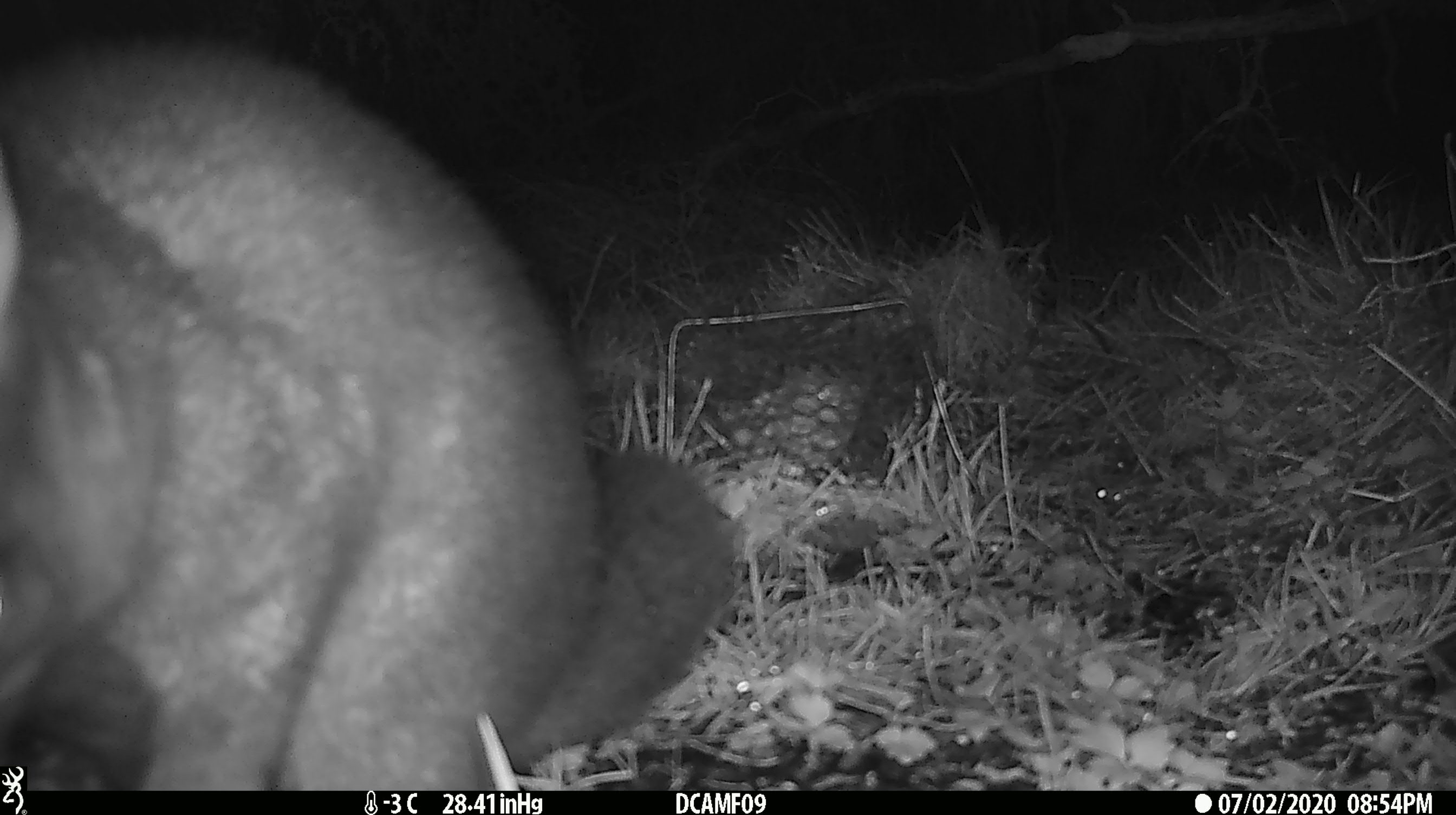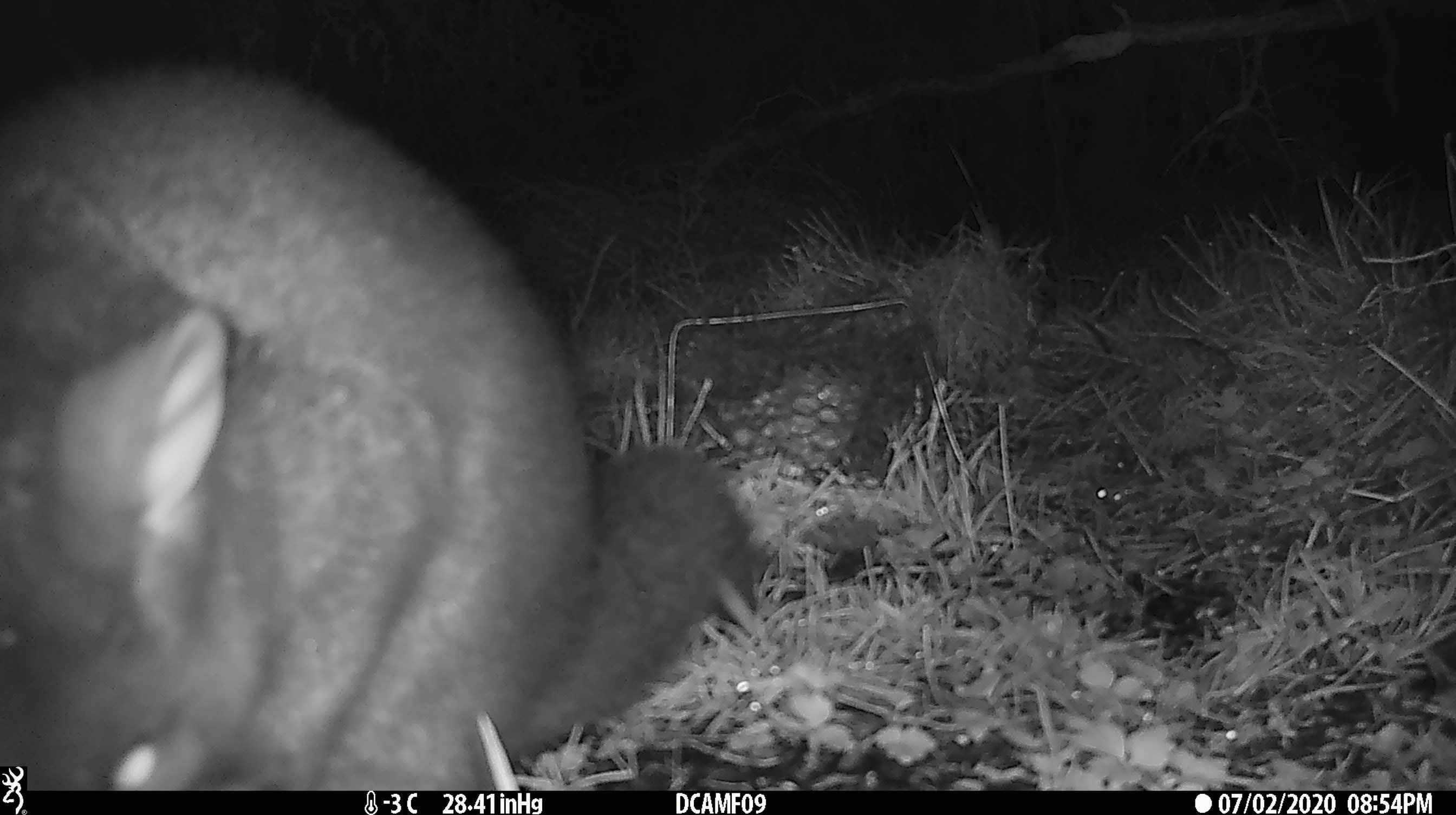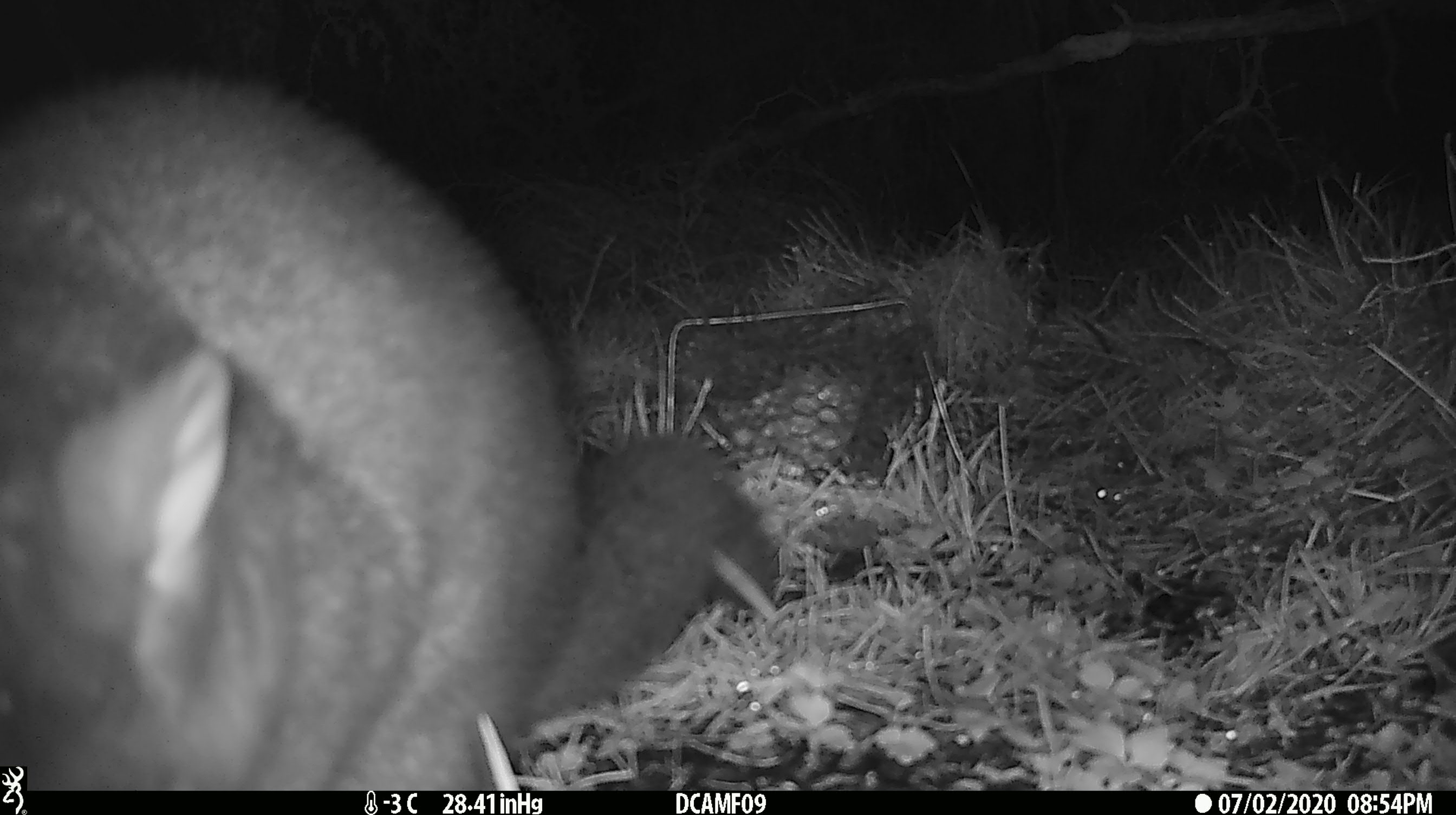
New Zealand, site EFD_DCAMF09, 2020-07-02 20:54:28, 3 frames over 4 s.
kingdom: Animalia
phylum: Chordata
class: Mammalia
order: Diprotodontia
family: Phalangeridae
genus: Trichosurus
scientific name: Trichosurus vulpecula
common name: common brushtail possum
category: possum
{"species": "possum (common brushtail possum) (Trichosurus vulpecula)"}